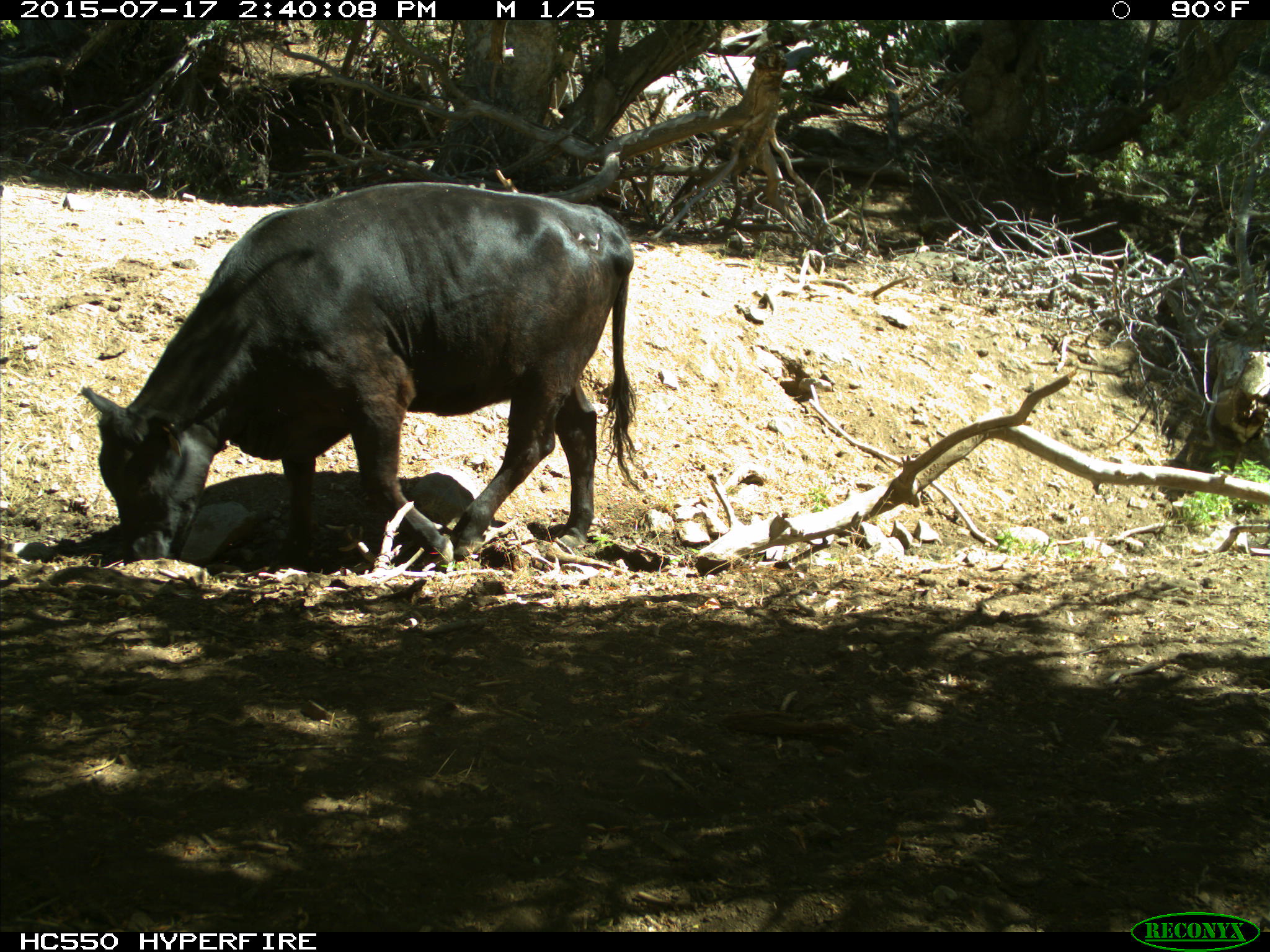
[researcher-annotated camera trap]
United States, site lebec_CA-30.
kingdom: Animalia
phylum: Chordata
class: Mammalia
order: Artiodactyla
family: Bovidae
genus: Bos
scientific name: Bos taurus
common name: domestic cow